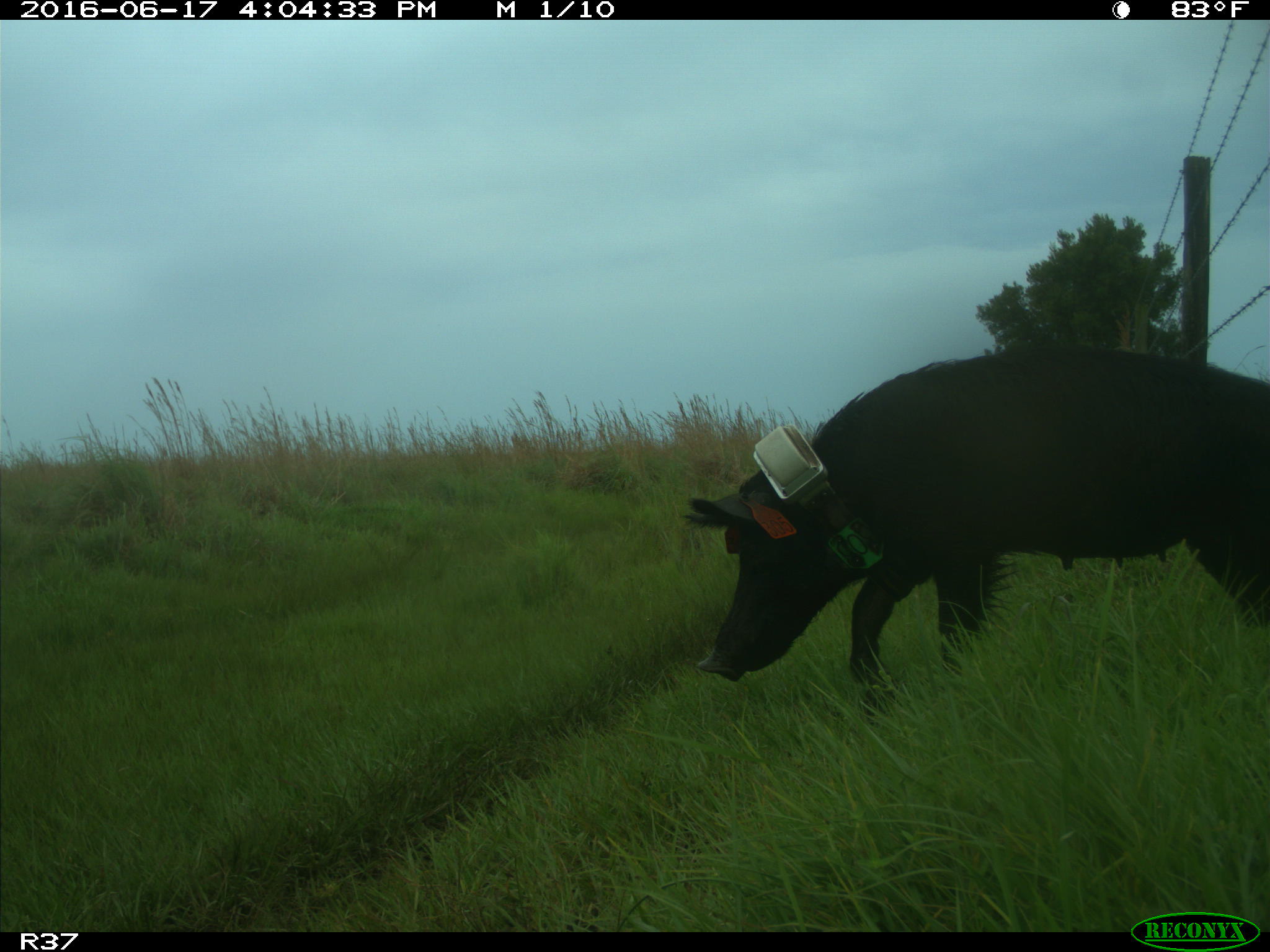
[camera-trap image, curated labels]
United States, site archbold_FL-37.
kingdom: Animalia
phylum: Chordata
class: Mammalia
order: Artiodactyla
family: Suidae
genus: Sus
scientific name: Sus scrofa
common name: wild boar